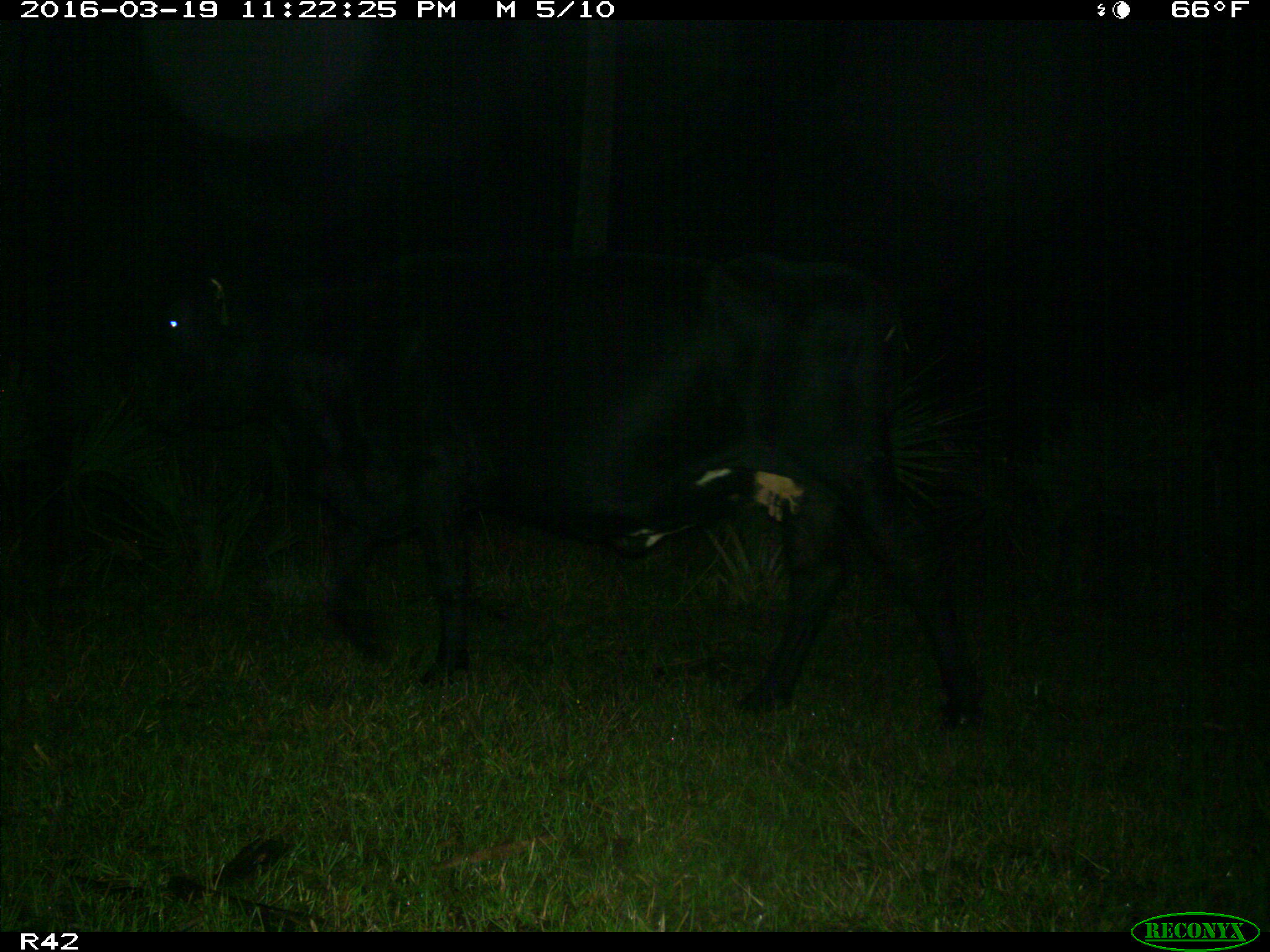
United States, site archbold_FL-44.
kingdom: Animalia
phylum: Chordata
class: Mammalia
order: Artiodactyla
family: Bovidae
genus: Bos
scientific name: Bos taurus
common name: domestic cow